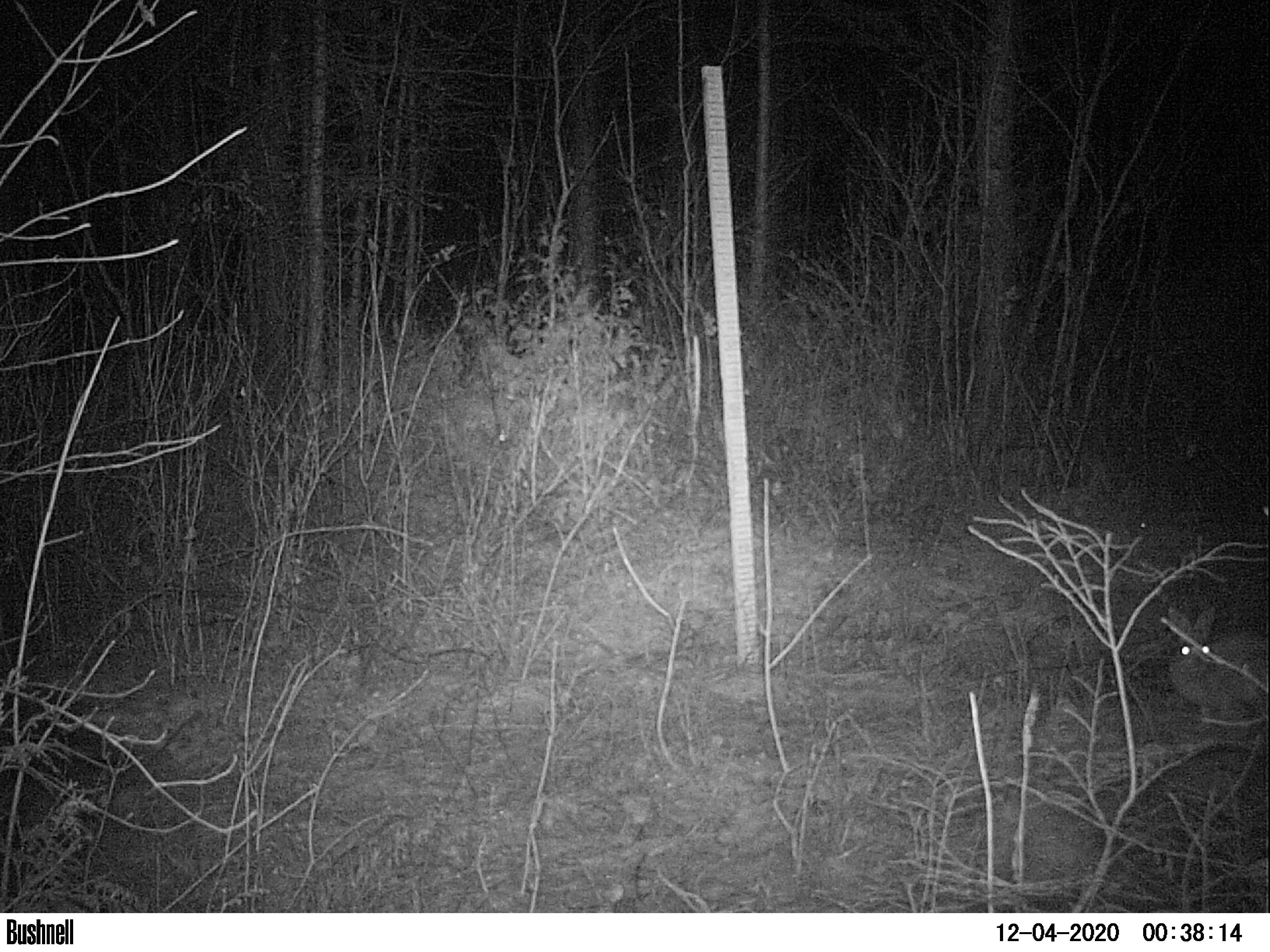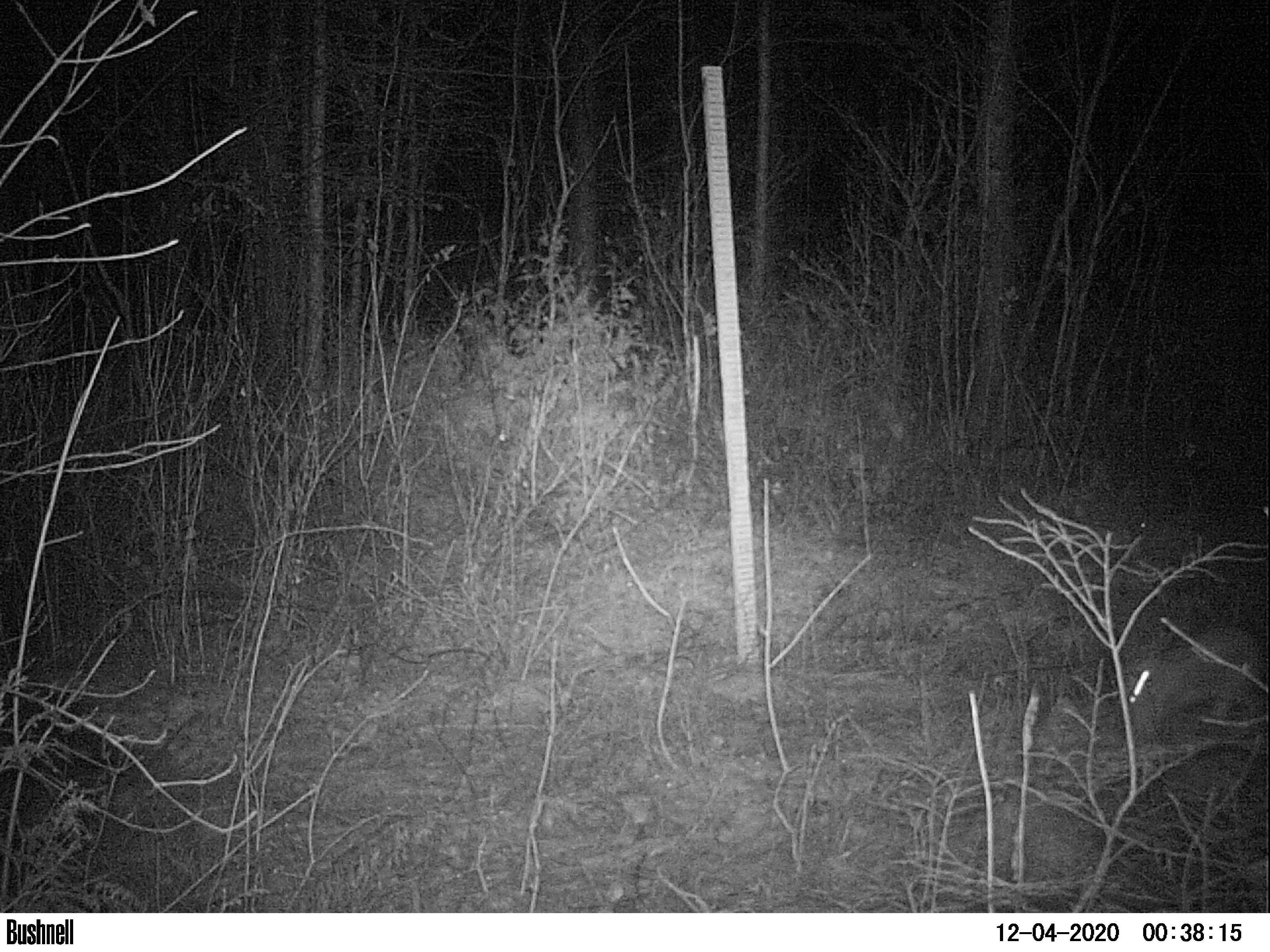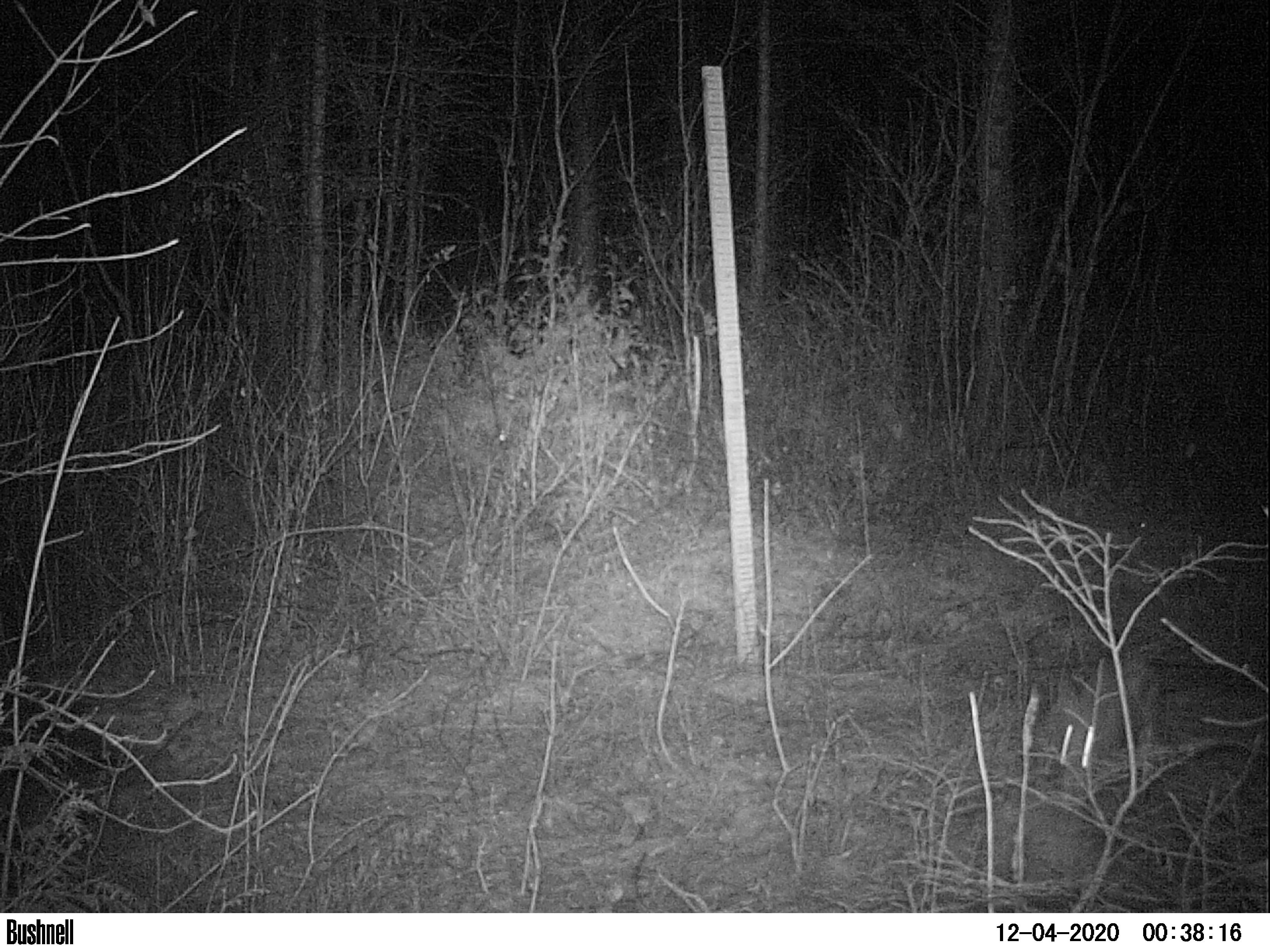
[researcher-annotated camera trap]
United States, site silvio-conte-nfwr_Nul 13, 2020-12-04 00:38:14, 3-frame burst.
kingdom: Animalia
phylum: Chordata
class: Mammalia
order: Lagomorpha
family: Leporidae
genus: Lepus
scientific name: Lepus americanus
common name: snowshoe hare